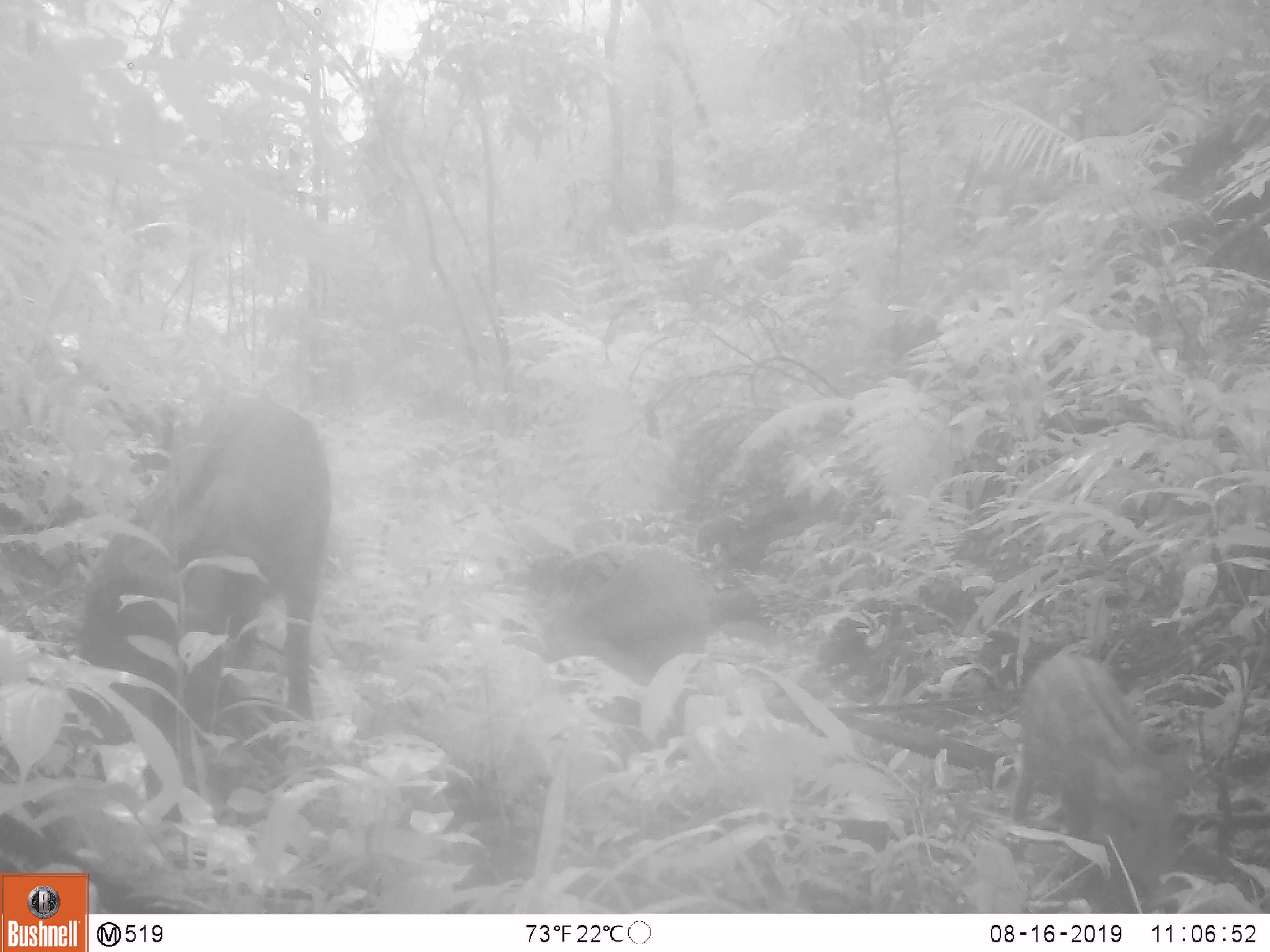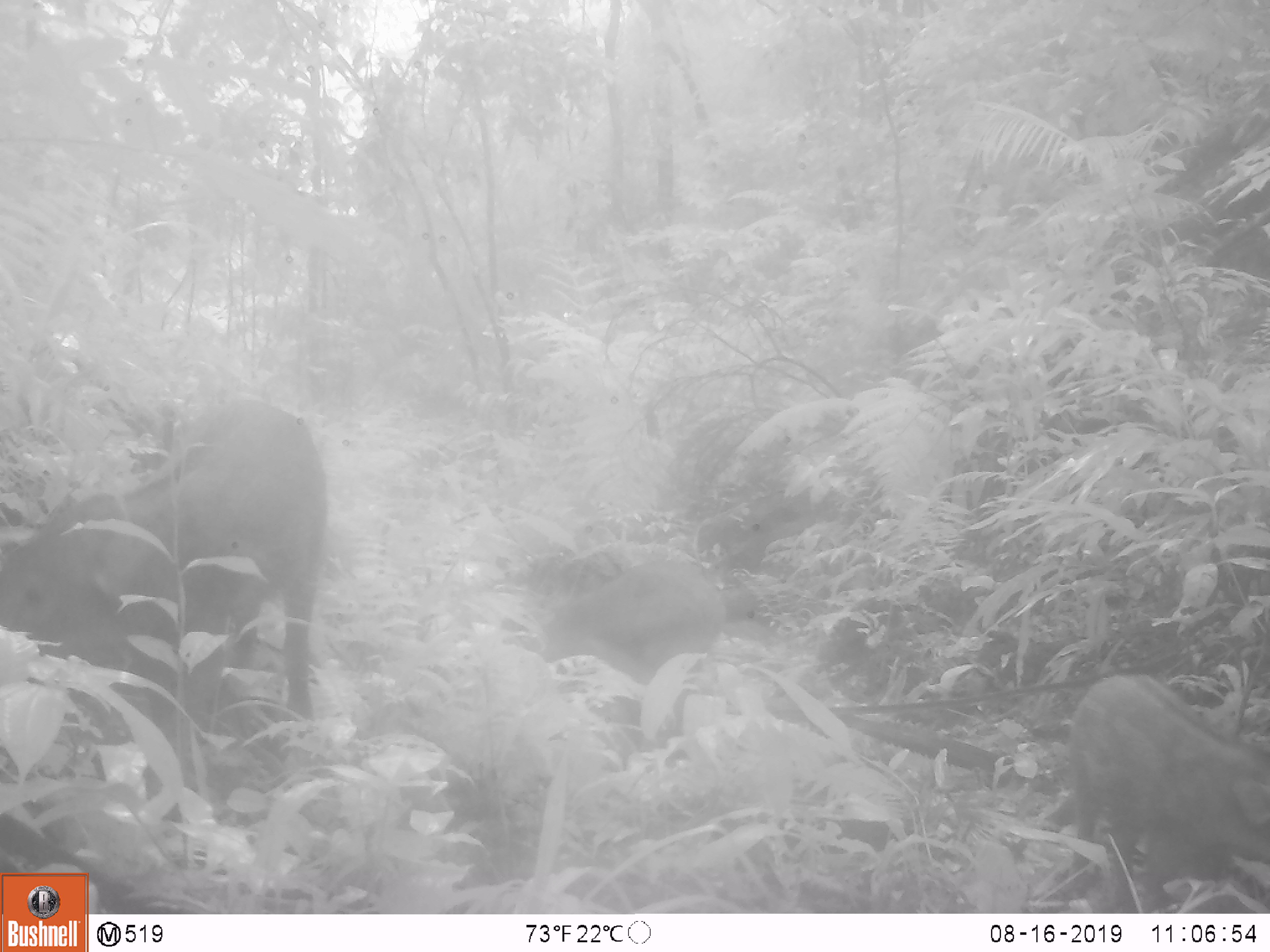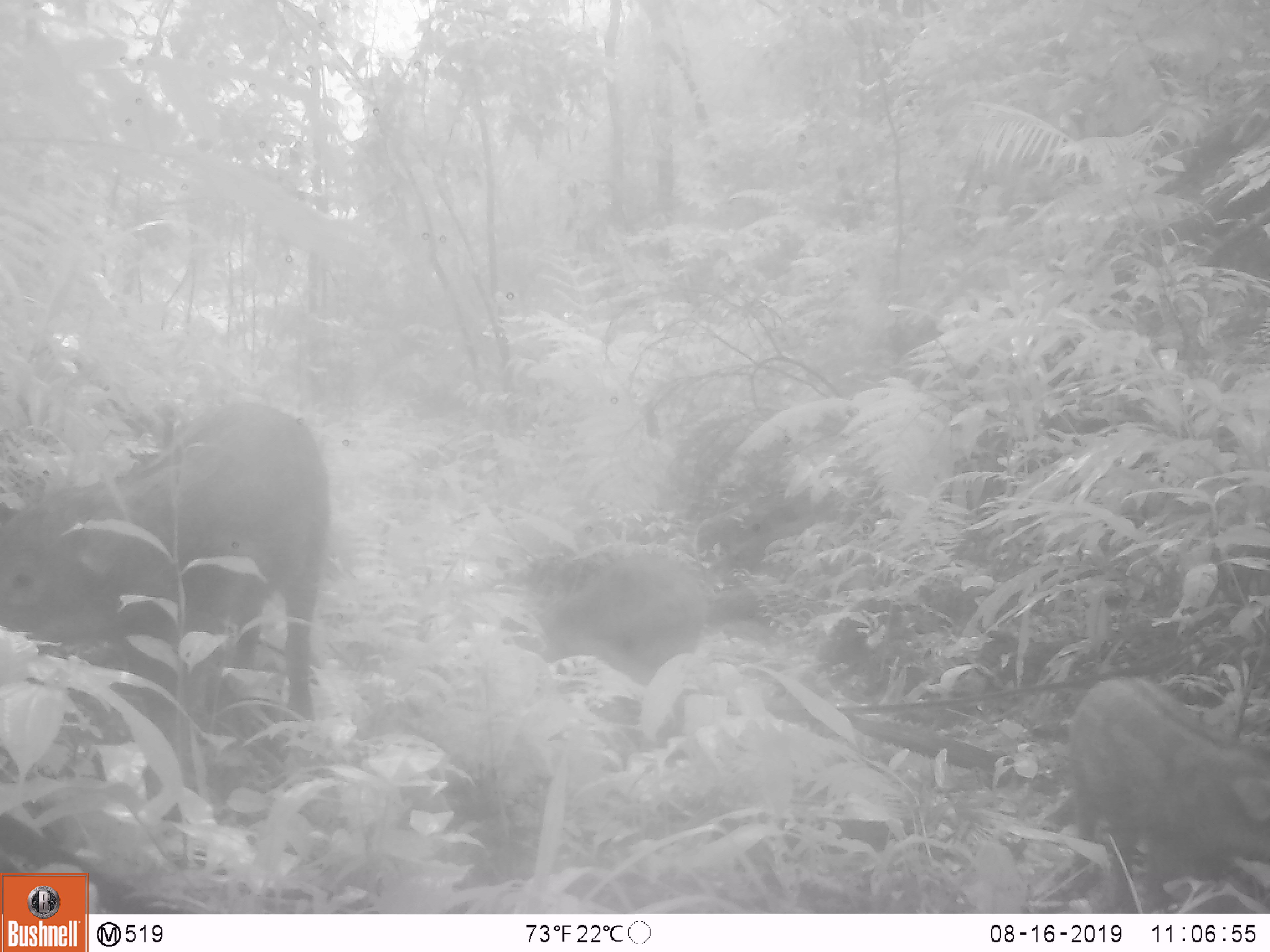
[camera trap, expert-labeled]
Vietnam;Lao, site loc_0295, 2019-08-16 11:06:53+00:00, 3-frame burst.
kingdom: Animalia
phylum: Chordata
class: Mammalia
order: Artiodactyla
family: Suidae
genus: Sus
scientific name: Sus scrofa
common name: eurasian wild pig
Eurasian wild pig (Sus scrofa). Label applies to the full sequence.